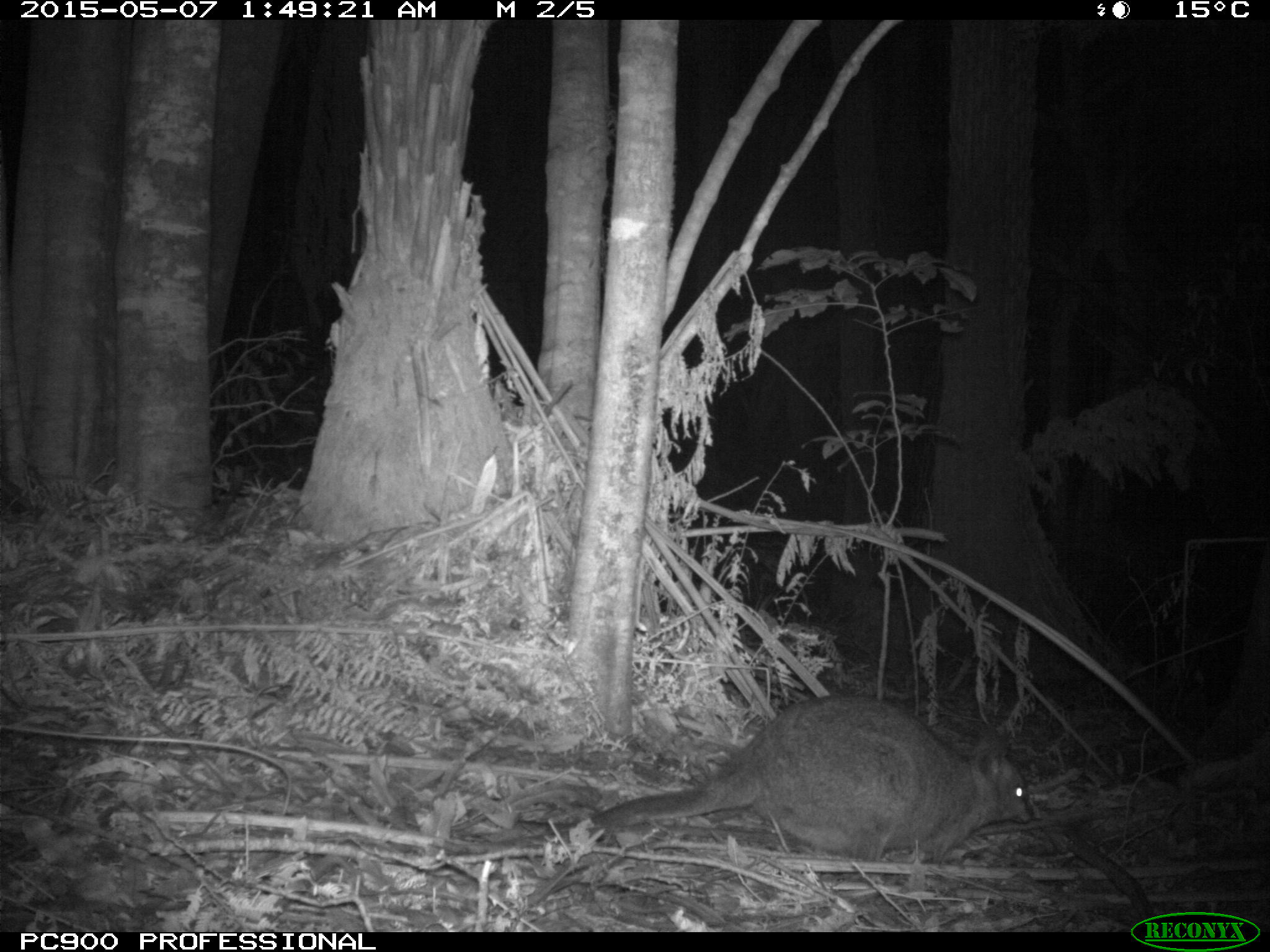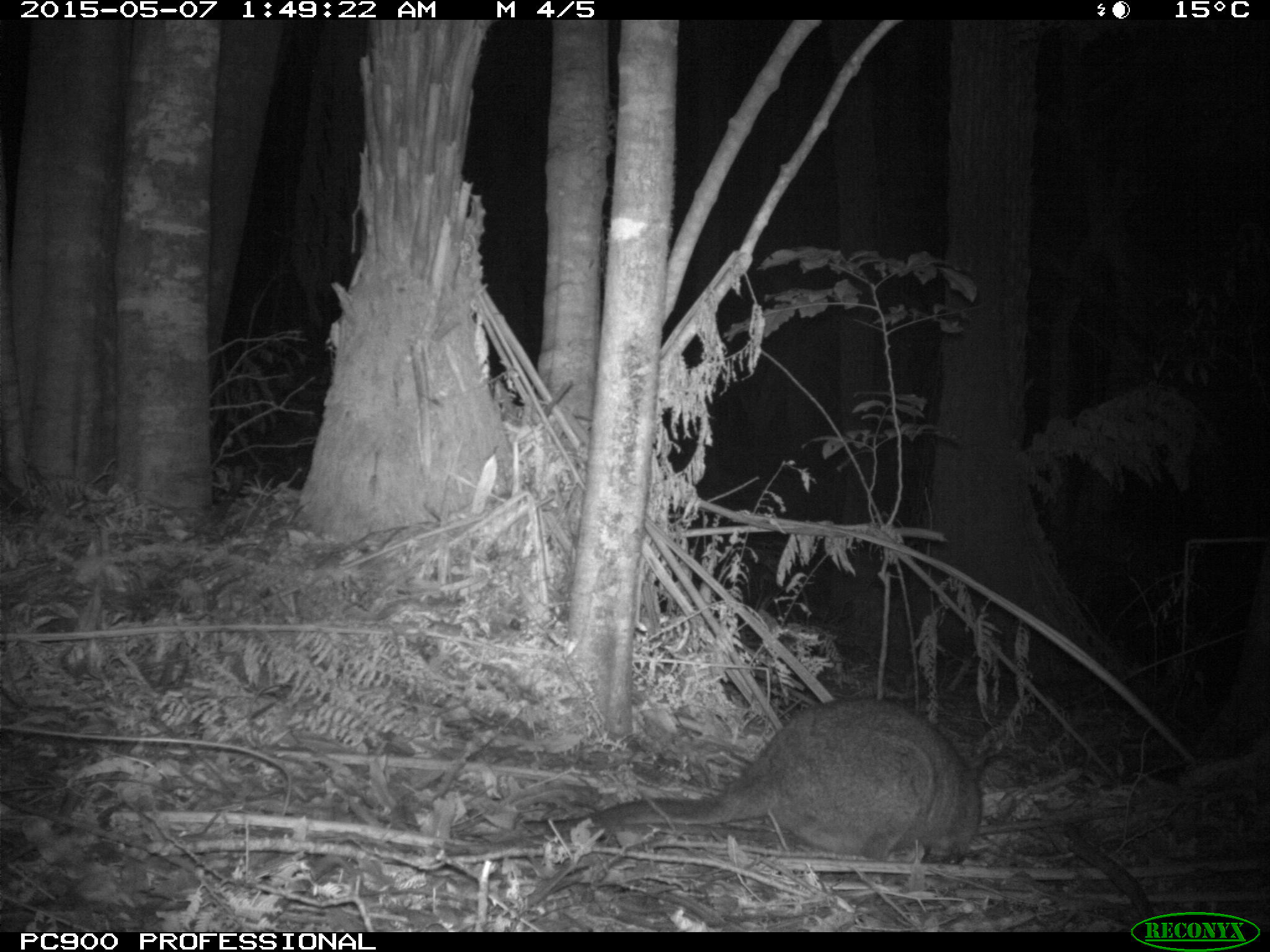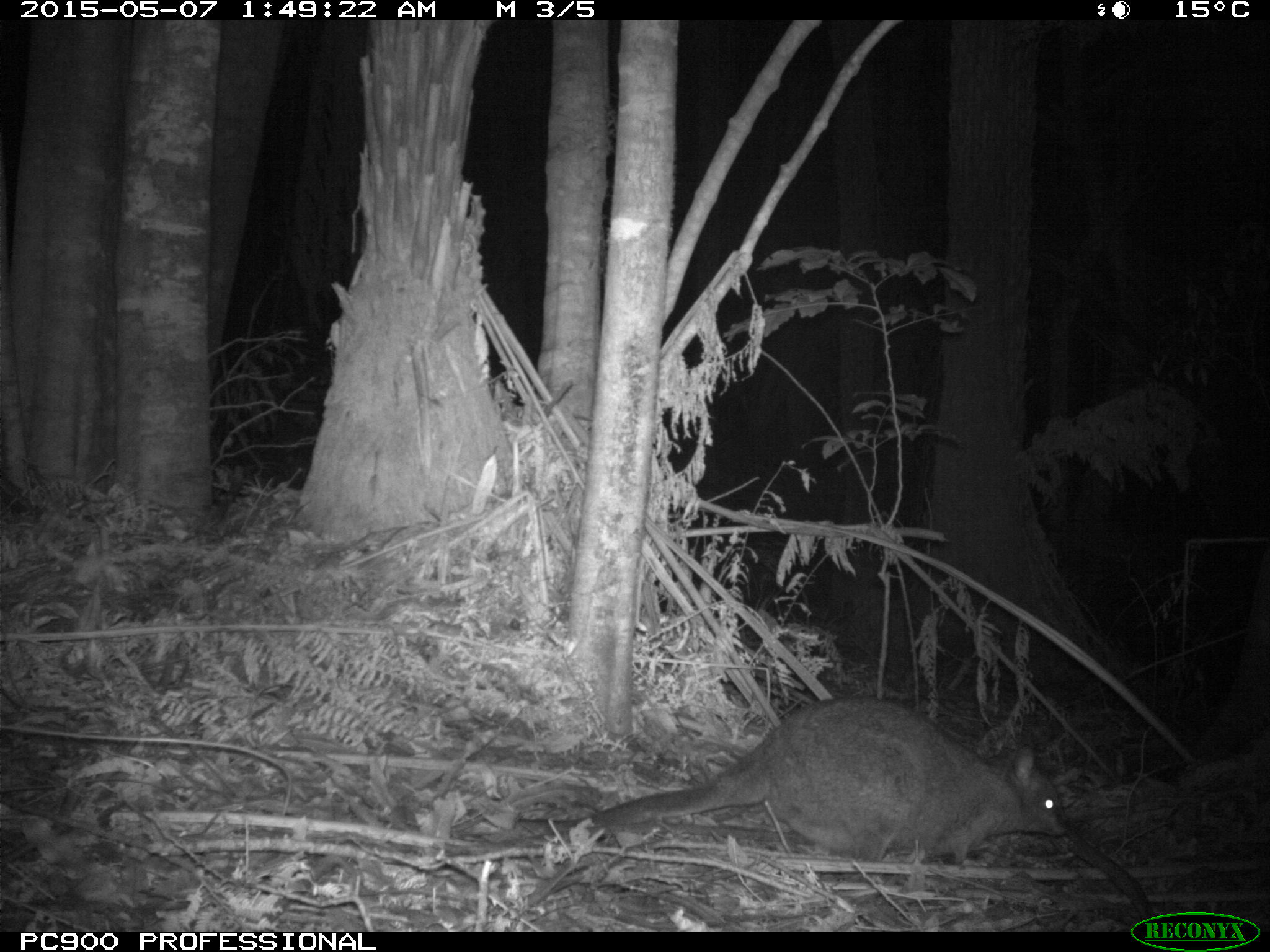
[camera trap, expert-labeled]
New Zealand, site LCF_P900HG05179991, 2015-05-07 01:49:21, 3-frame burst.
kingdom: Animalia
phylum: Chordata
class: Mammalia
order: Diprotodontia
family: Macropodidae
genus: Notamacropus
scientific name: Notamacropus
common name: wallaby